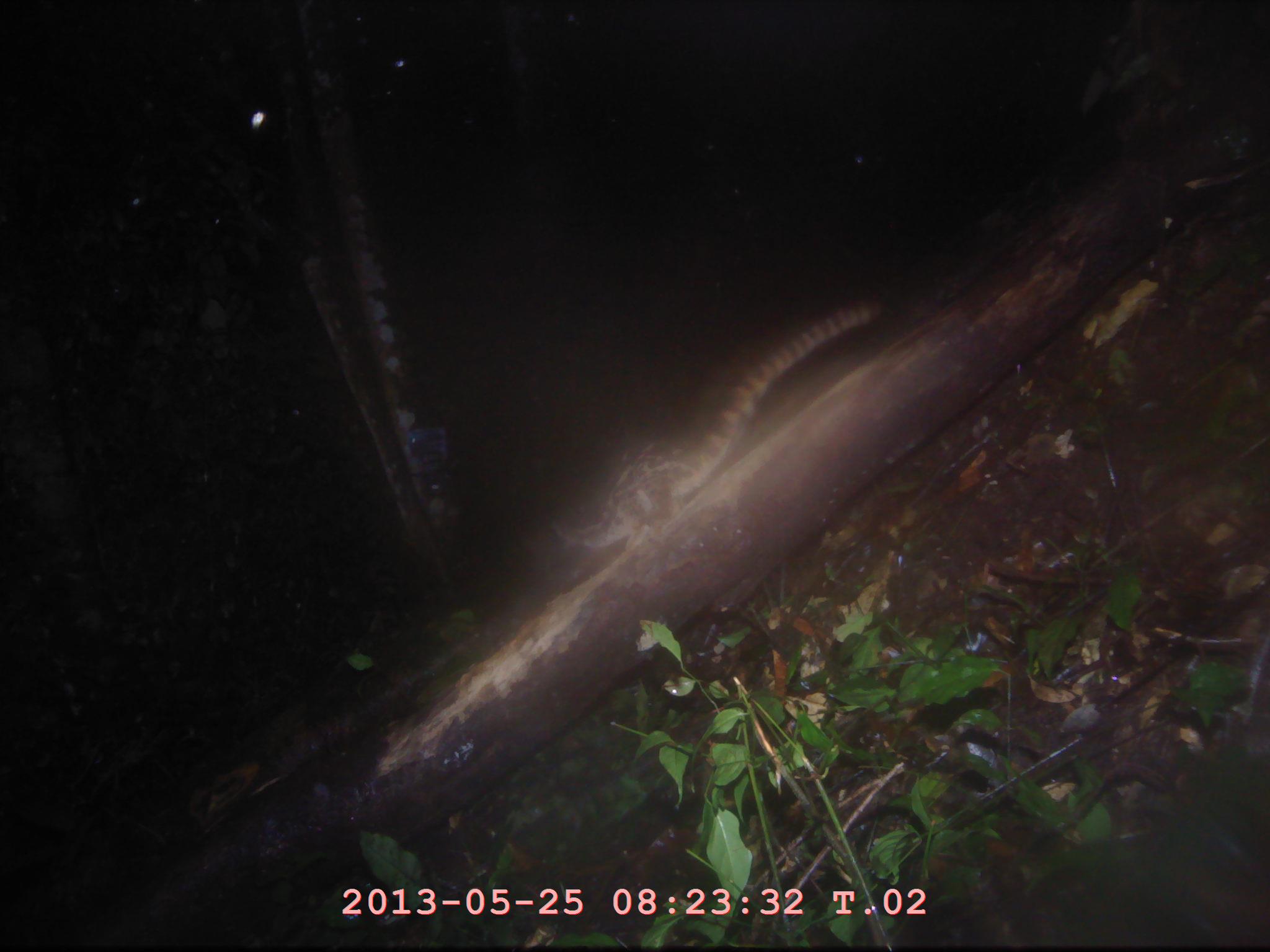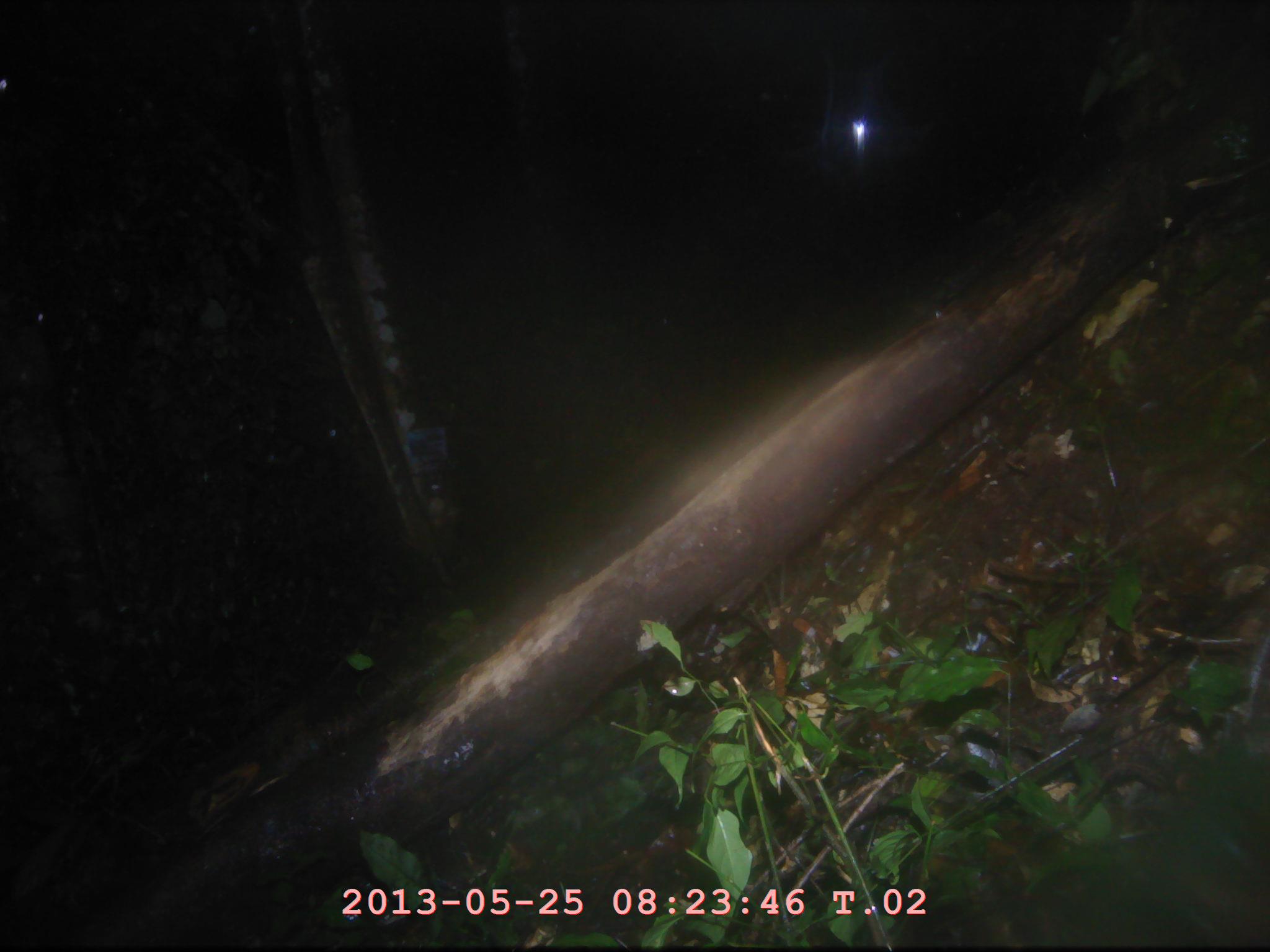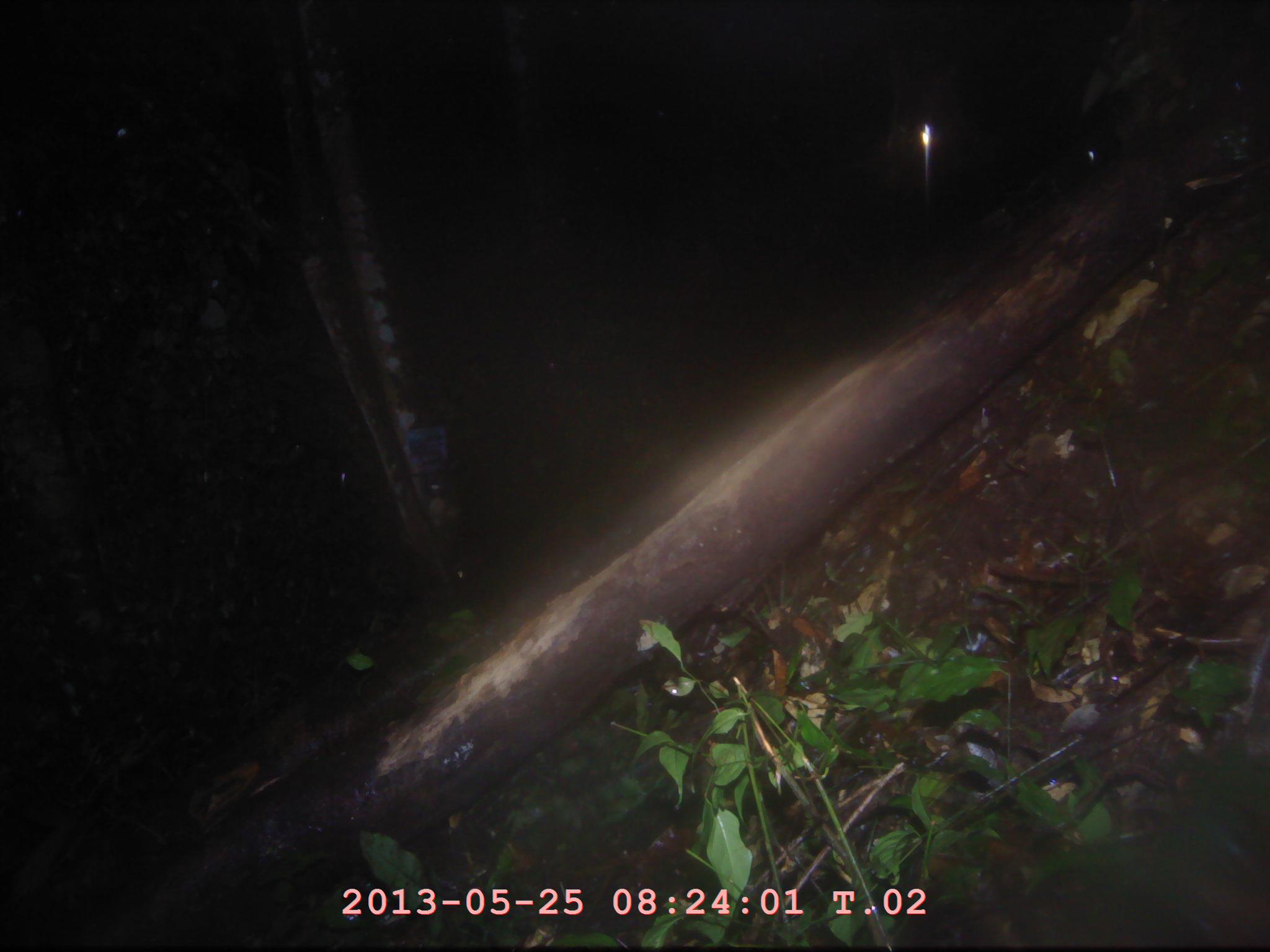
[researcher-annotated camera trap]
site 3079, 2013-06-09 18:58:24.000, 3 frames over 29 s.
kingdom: Animalia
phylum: Chordata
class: Mammalia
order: Carnivora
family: Prionodontidae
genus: Prionodon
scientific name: Prionodon linsang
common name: banded linsang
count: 1